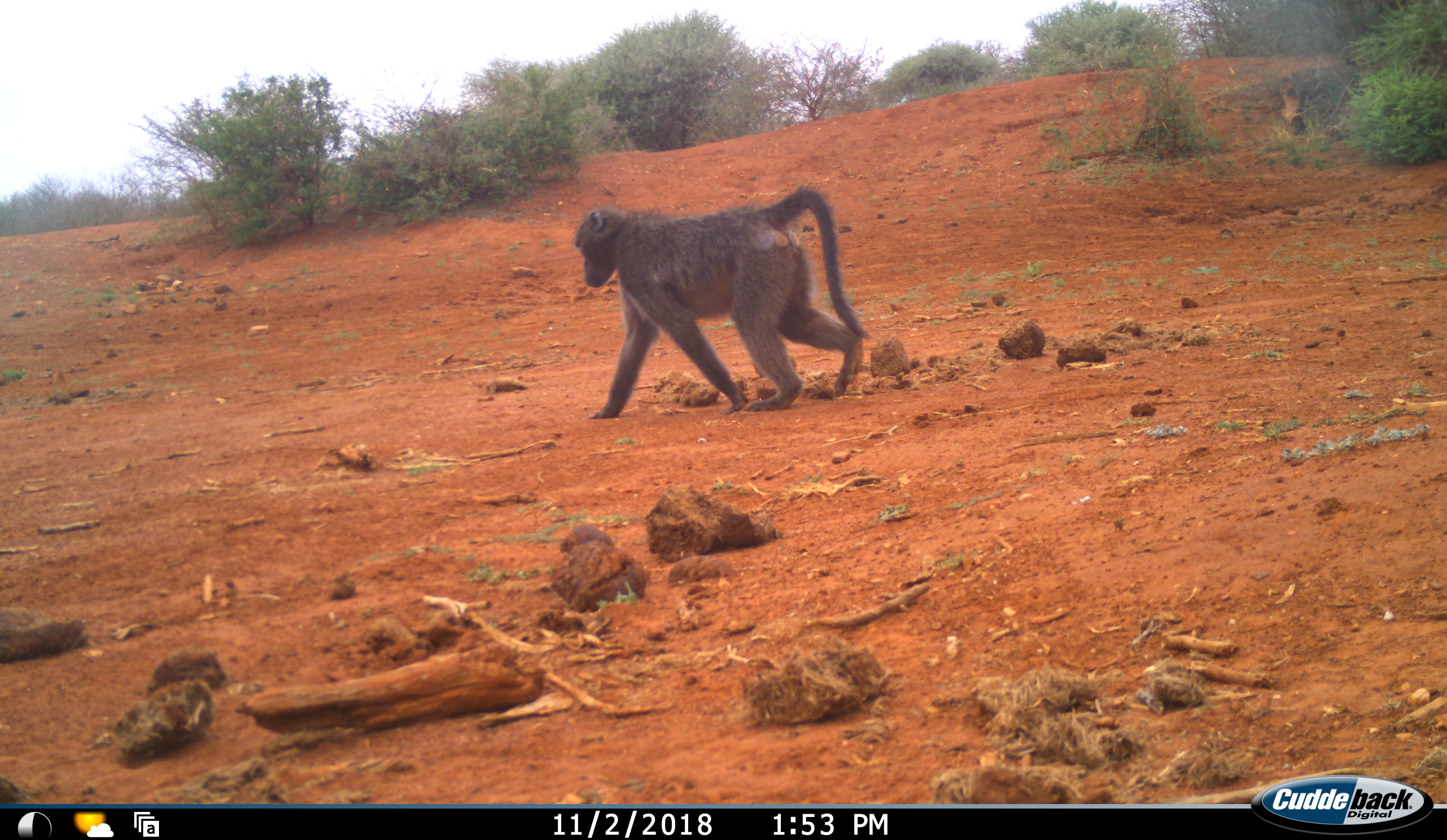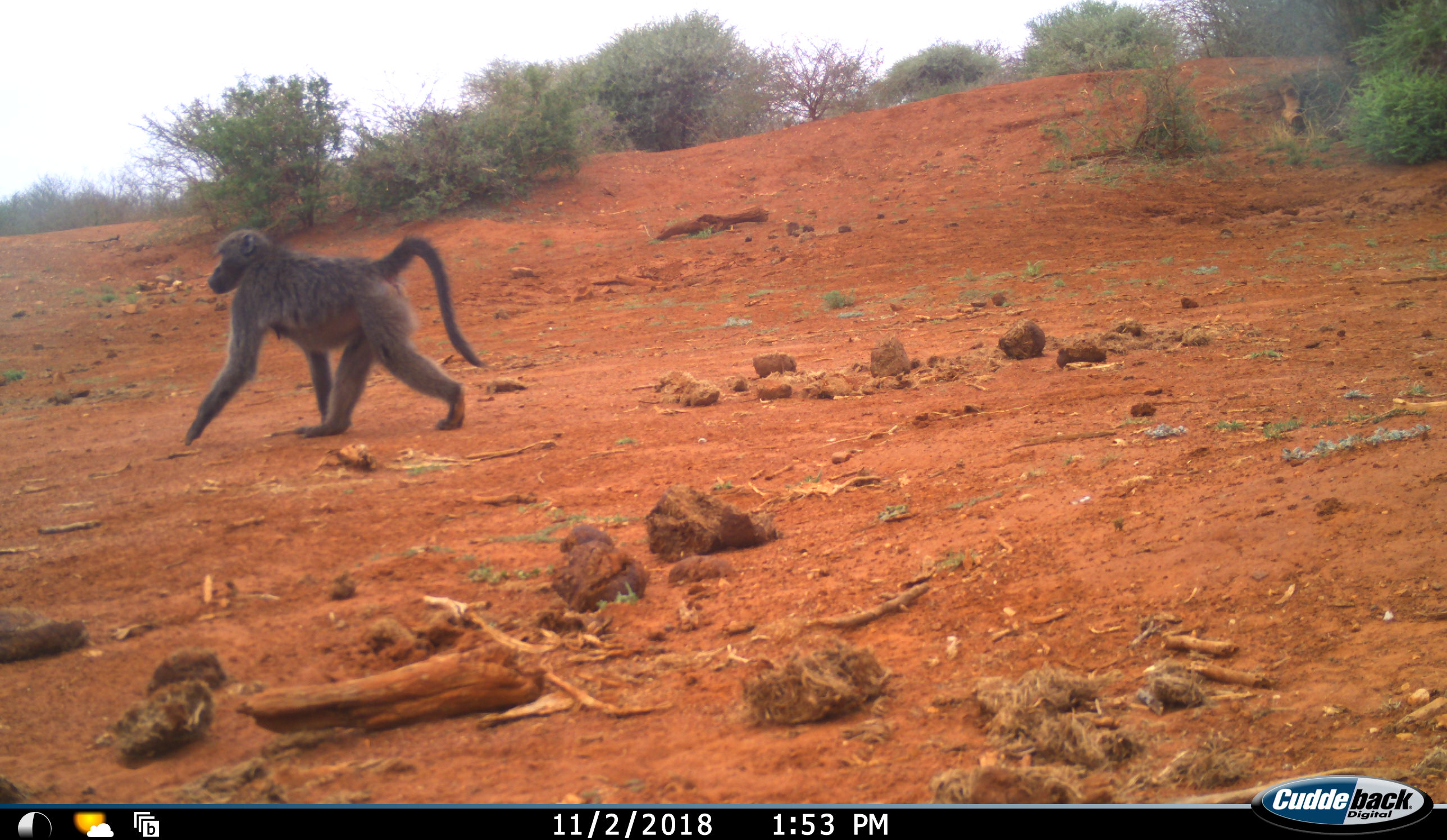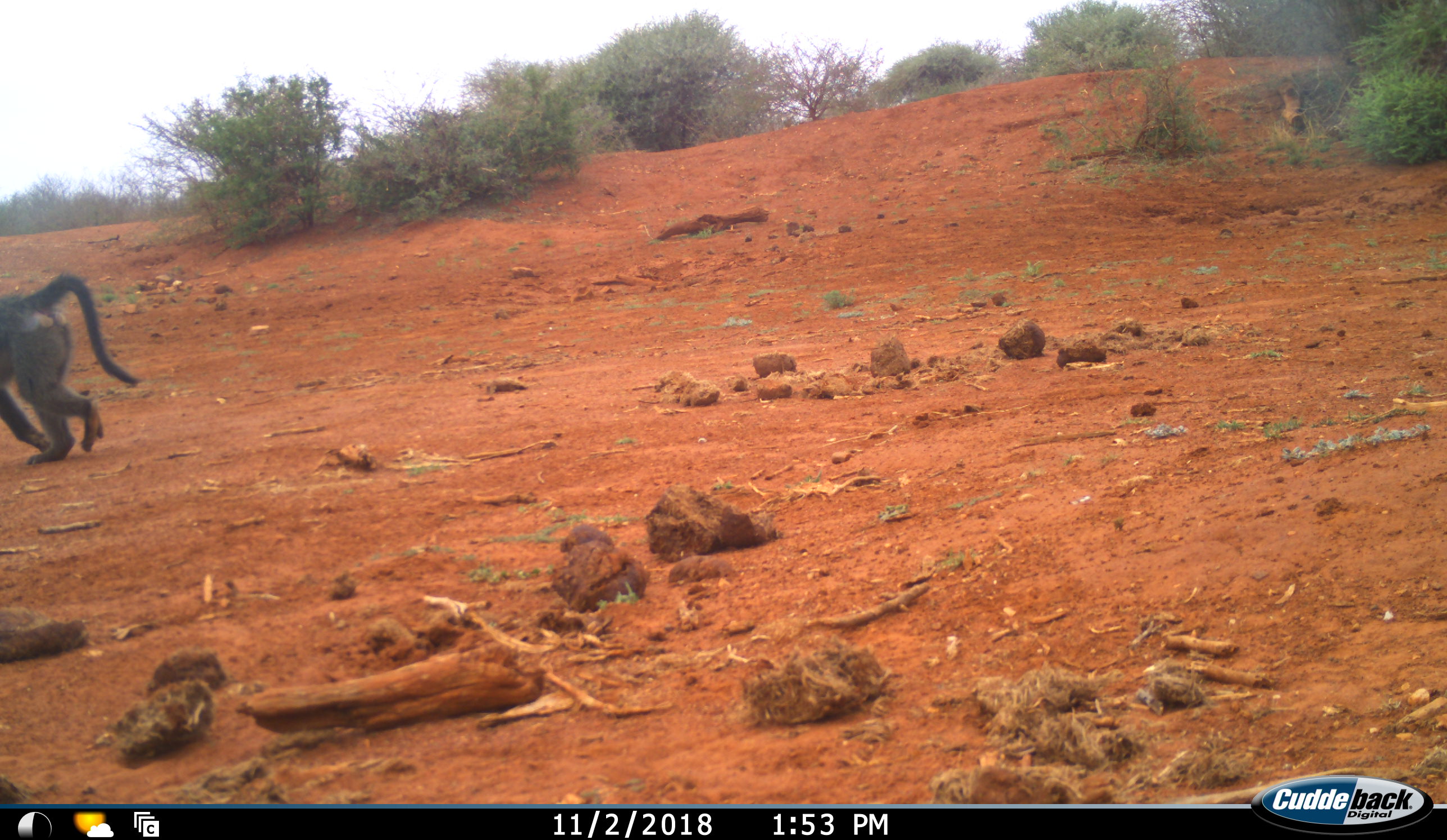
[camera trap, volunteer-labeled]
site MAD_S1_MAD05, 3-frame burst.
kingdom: Animalia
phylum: Chordata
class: Mammalia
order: Primates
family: Cercopithecidae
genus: Papio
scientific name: Papio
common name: baboon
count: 1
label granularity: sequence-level